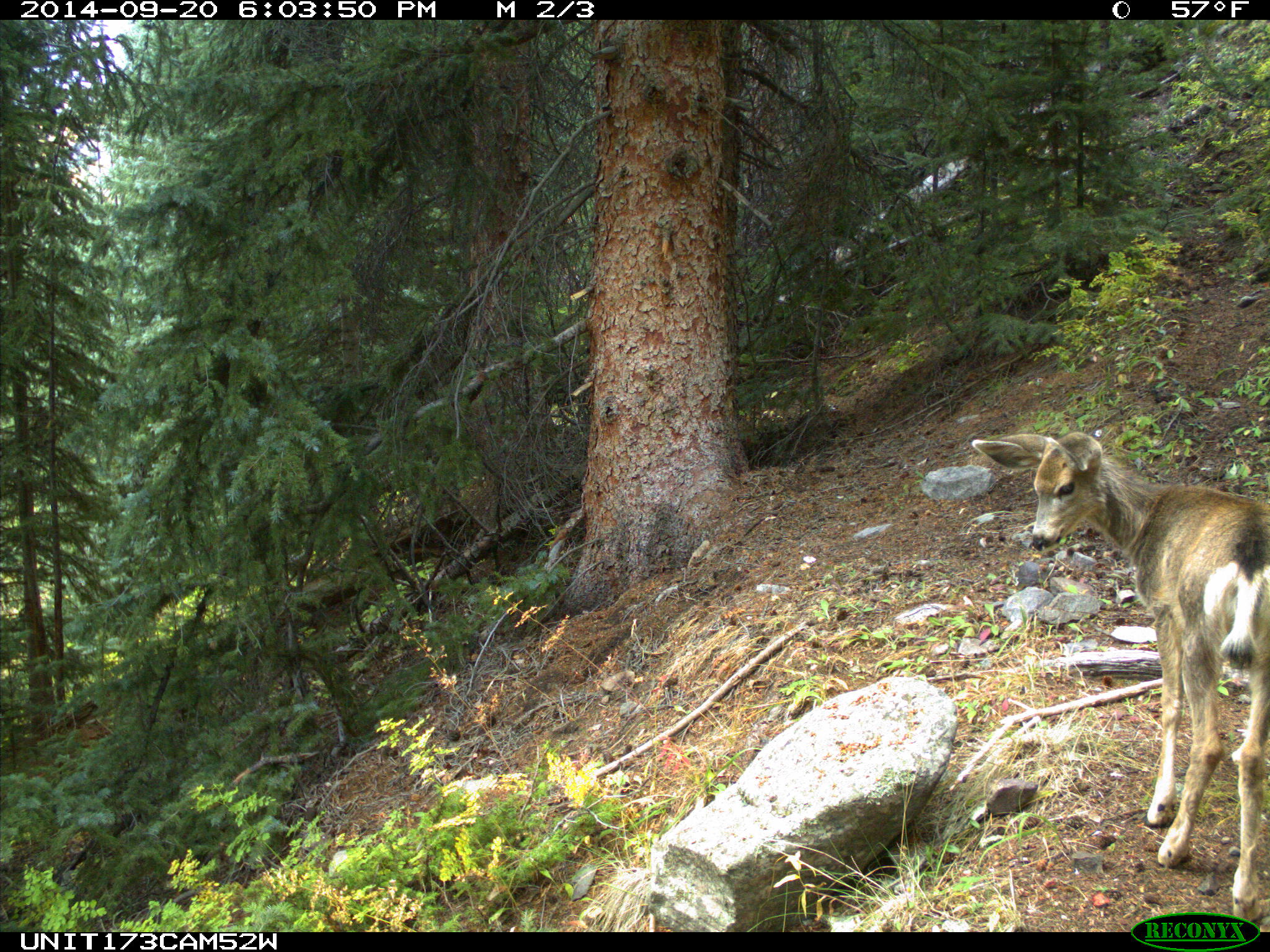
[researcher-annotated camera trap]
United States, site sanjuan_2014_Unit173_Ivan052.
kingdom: Animalia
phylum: Chordata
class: Mammalia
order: Artiodactyla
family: Cervidae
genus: Odocoileus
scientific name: Odocoileus hemionus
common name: mule deer